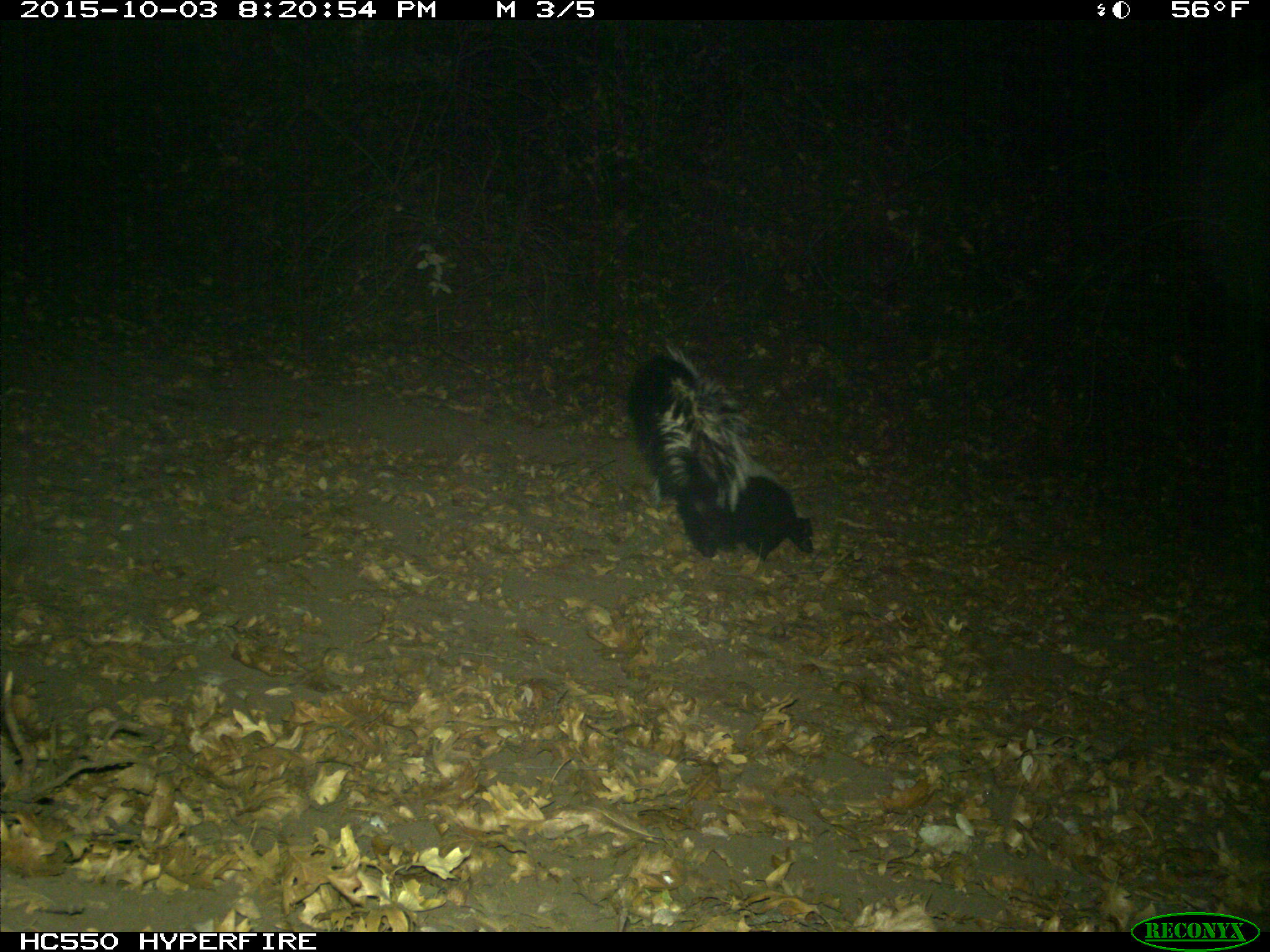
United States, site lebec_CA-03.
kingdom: Animalia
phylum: Chordata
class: Mammalia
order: Carnivora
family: Mephitidae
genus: Mephitis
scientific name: Mephitis mephitis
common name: striped skunk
Mephitis mephitis (striped skunk).